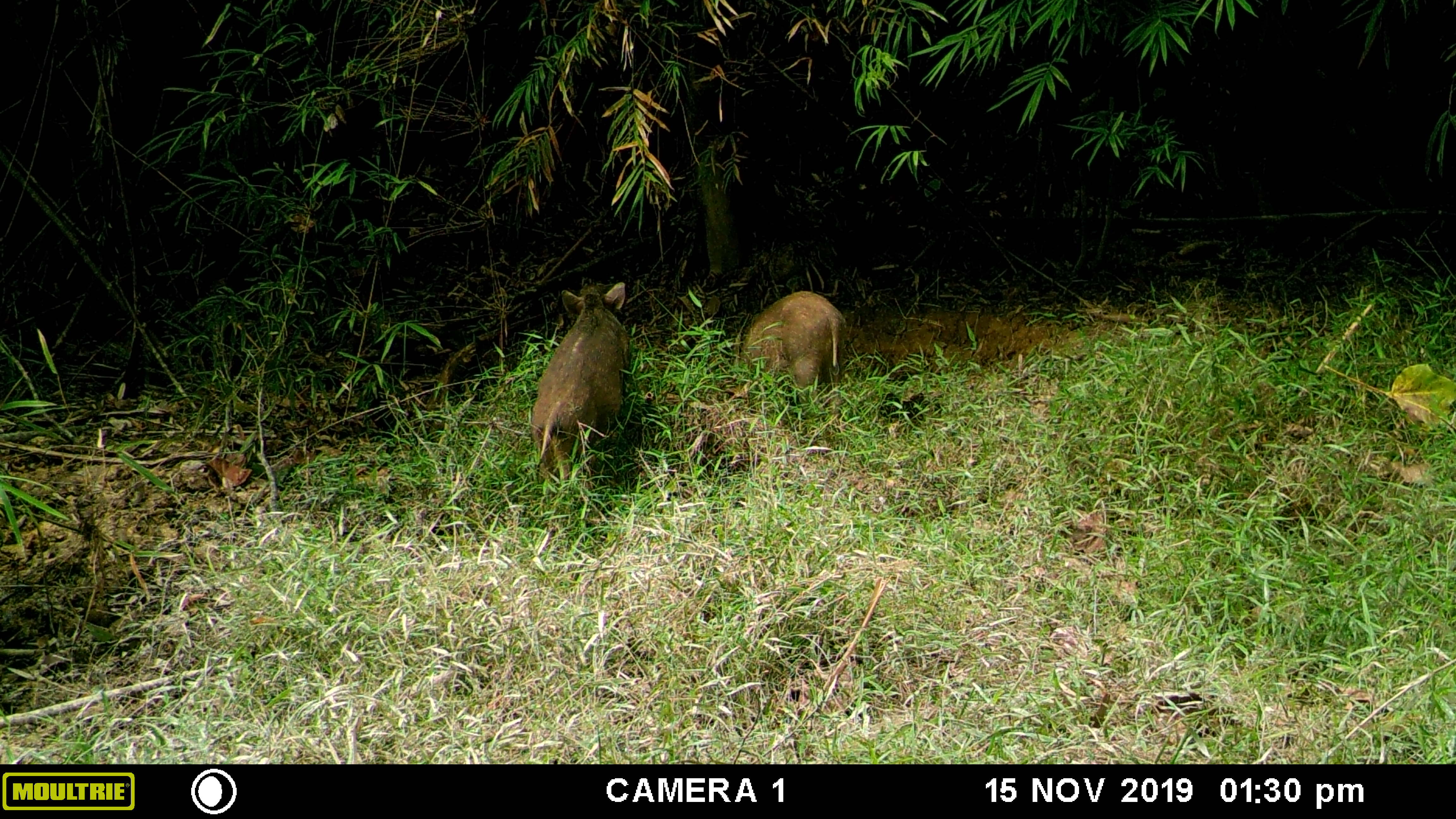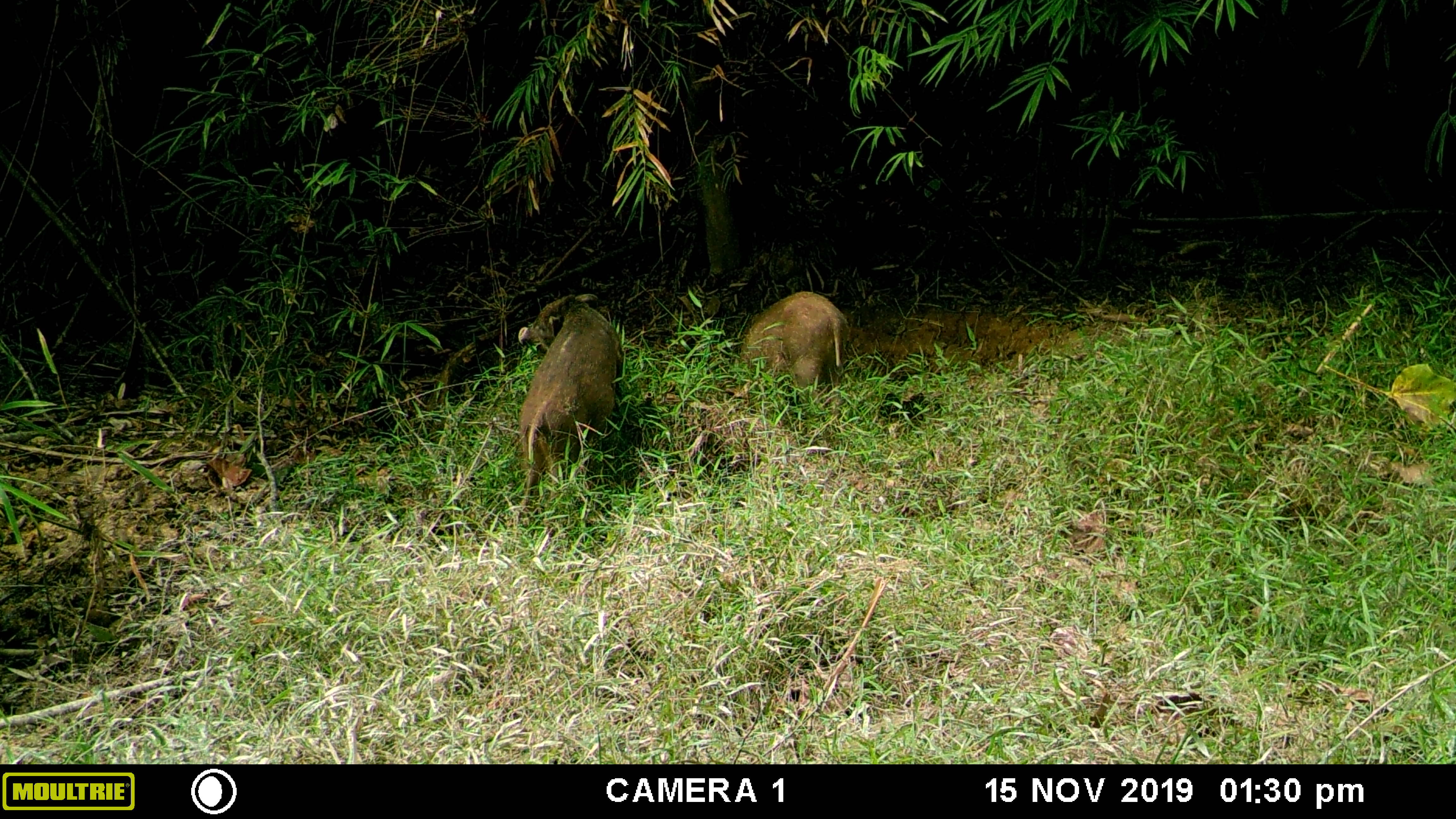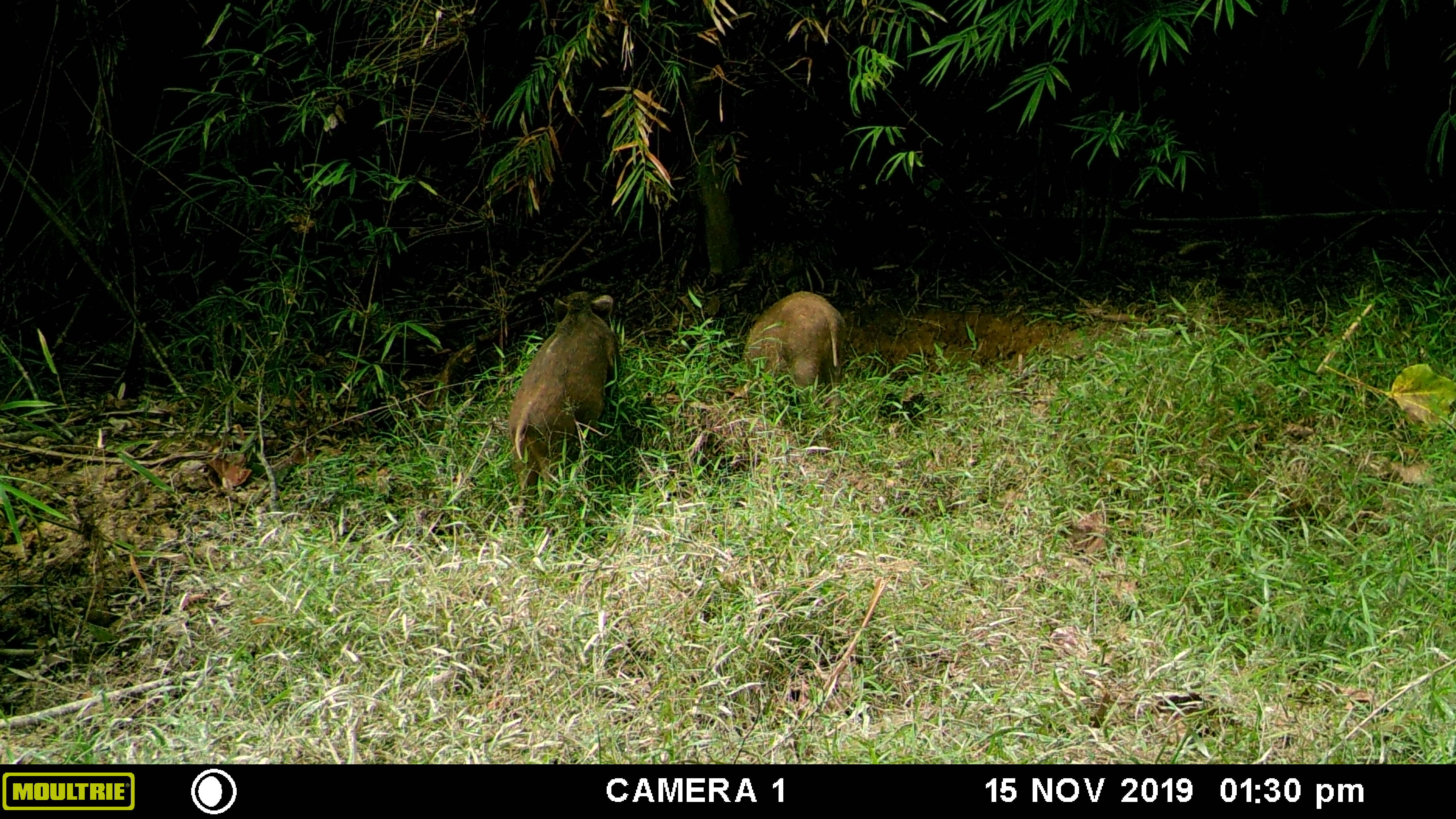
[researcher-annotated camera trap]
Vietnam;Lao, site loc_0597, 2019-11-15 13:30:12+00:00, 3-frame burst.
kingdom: Animalia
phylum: Chordata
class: Mammalia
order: Artiodactyla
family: Suidae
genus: Sus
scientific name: Sus scrofa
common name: eurasian wild pig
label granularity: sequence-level